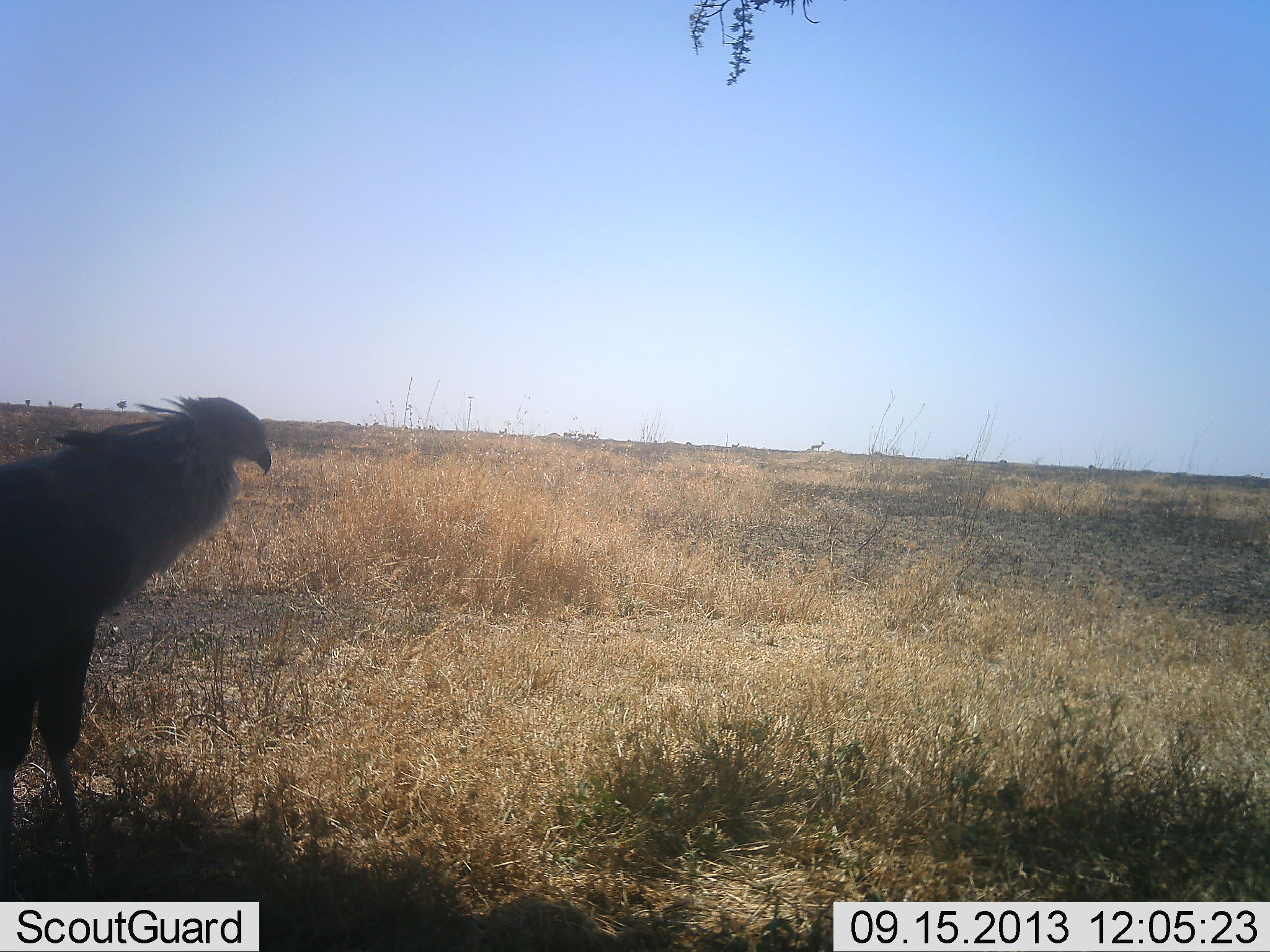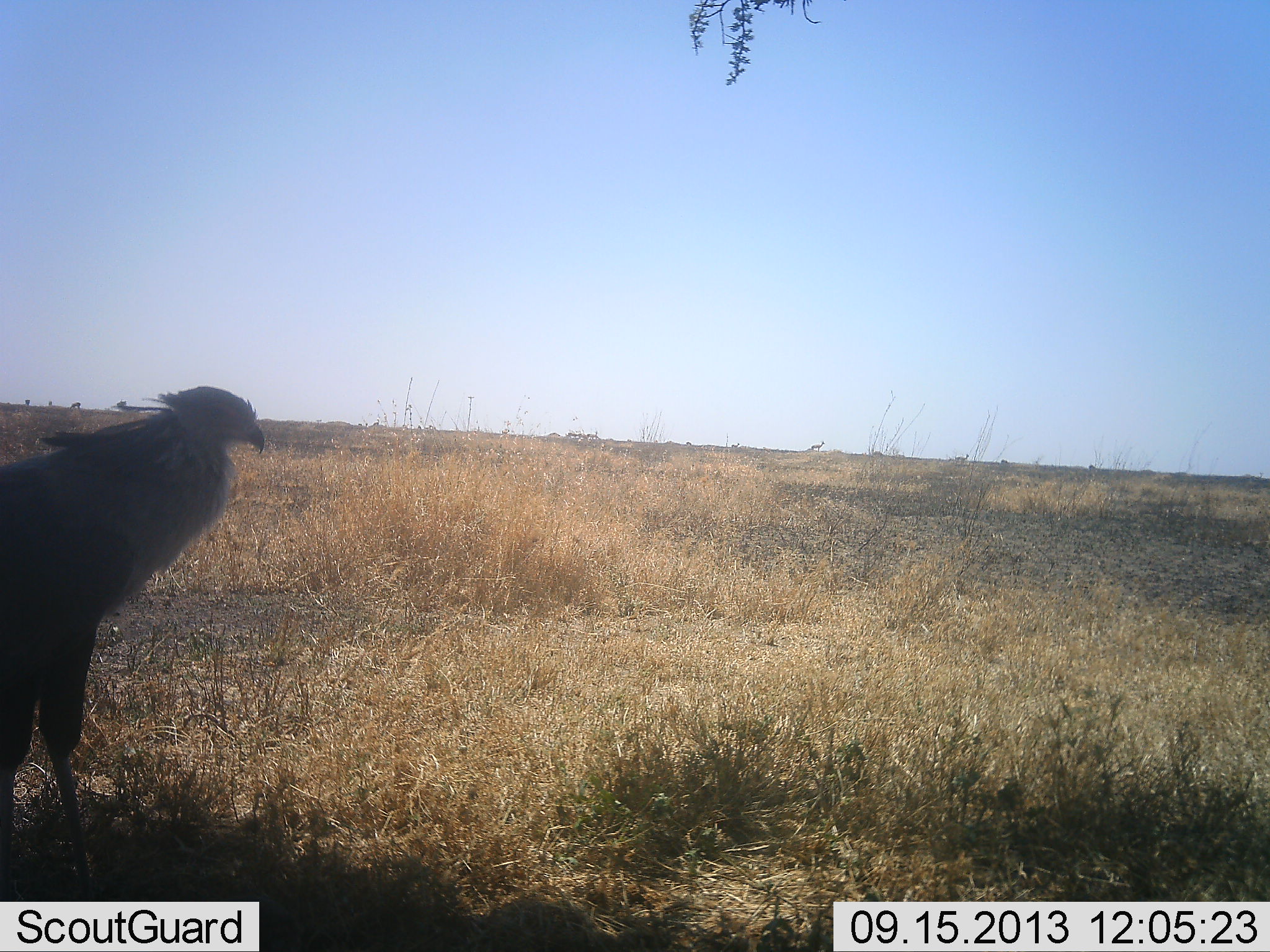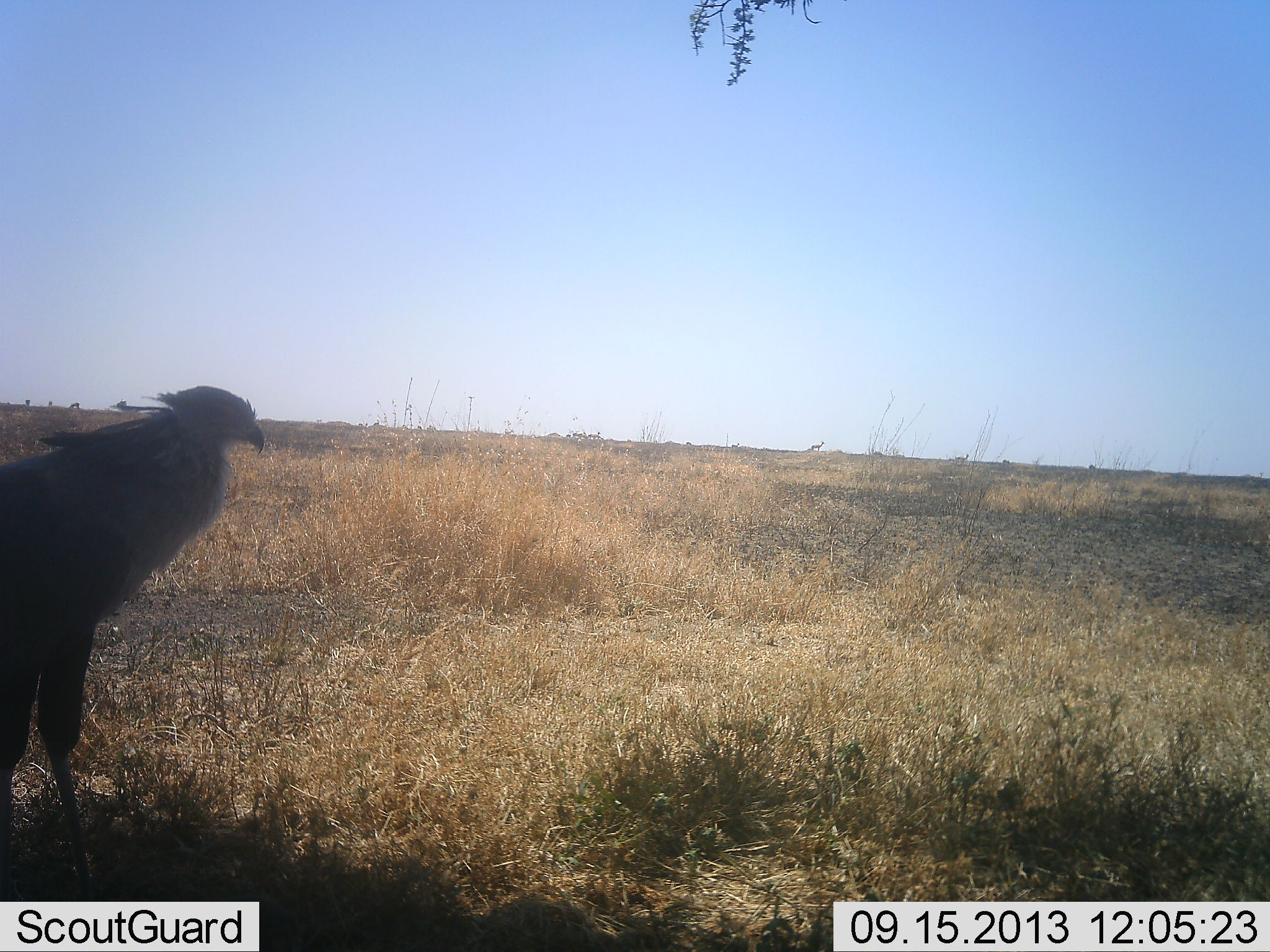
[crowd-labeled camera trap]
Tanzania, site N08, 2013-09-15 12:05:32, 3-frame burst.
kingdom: Animalia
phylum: Chordata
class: Aves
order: Accipitriformes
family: Sagittariidae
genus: Sagittarius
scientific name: Sagittarius serpentarius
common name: secretary bird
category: secretarybird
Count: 1.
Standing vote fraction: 88%.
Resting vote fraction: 4%.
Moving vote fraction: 8%.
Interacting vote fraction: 0%.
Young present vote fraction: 0%.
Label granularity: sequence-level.